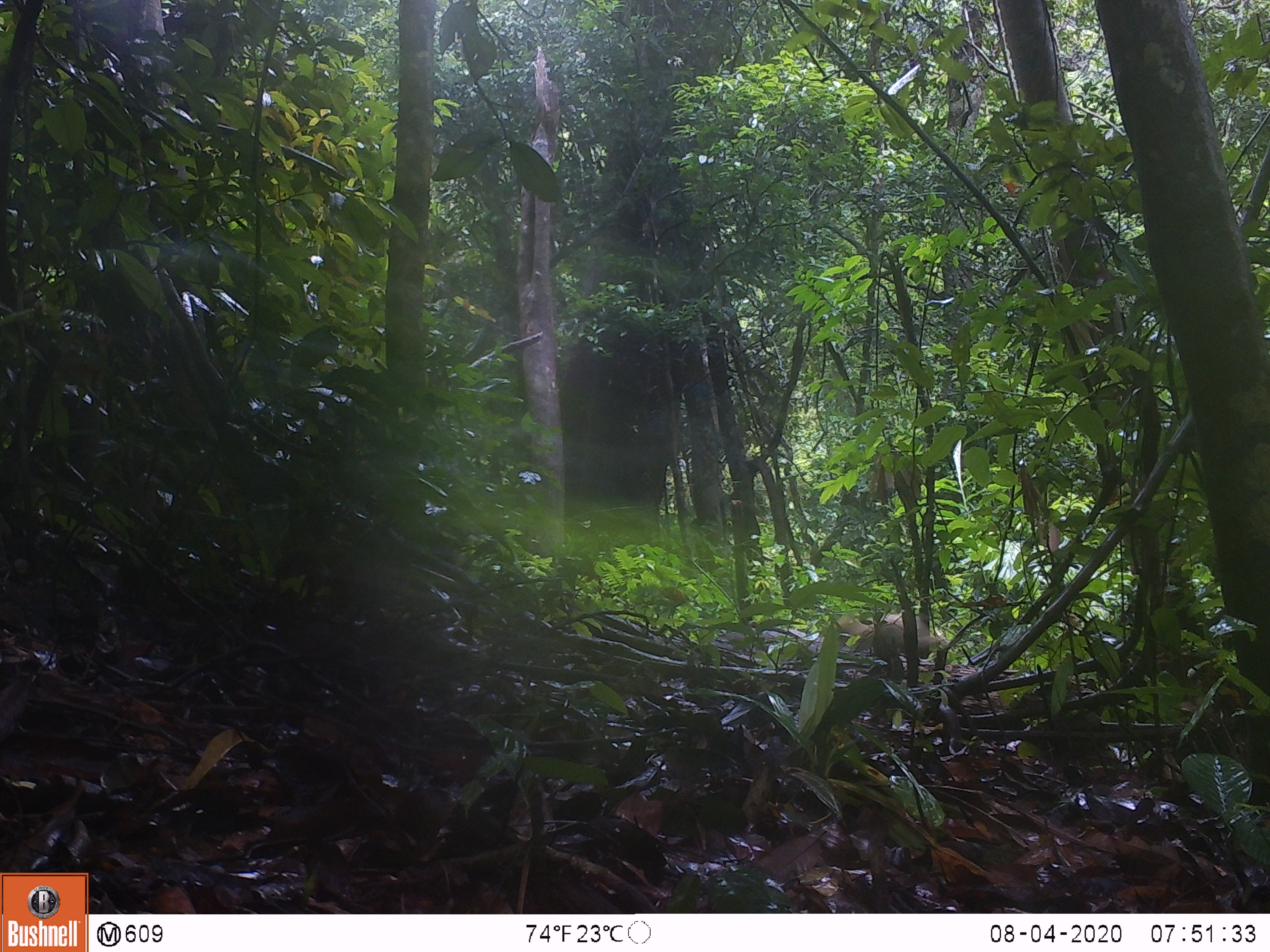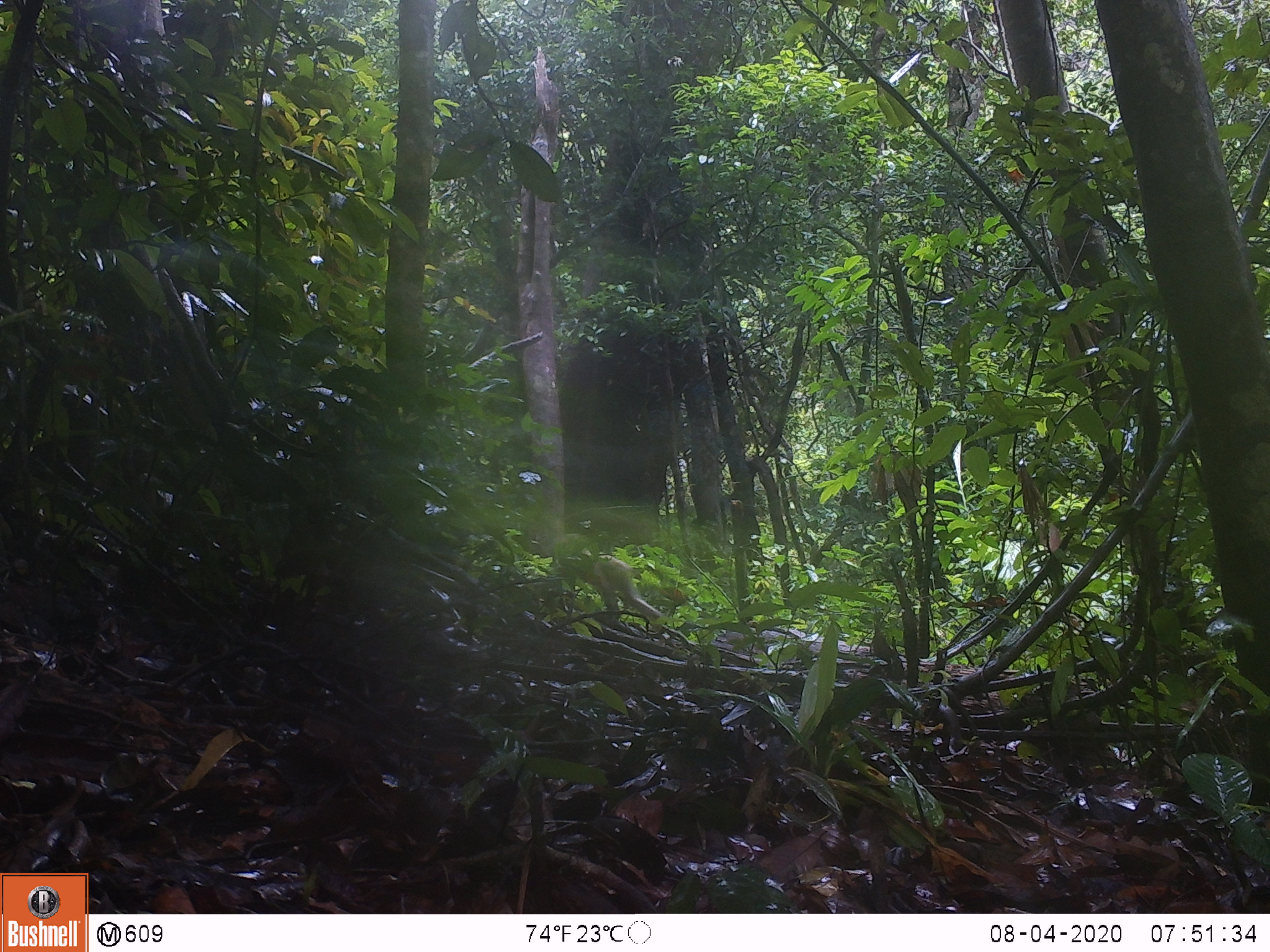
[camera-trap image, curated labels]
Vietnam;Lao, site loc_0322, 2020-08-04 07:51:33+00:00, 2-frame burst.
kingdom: Animalia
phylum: Chordata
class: Mammalia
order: Primates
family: Cercopithecidae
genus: Macaca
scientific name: Macaca nemestrina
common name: pig-tailed macaque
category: pig tailed macaque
Pig tailed macaque (pig-tailed macaque) (Macaca nemestrina). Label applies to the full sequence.